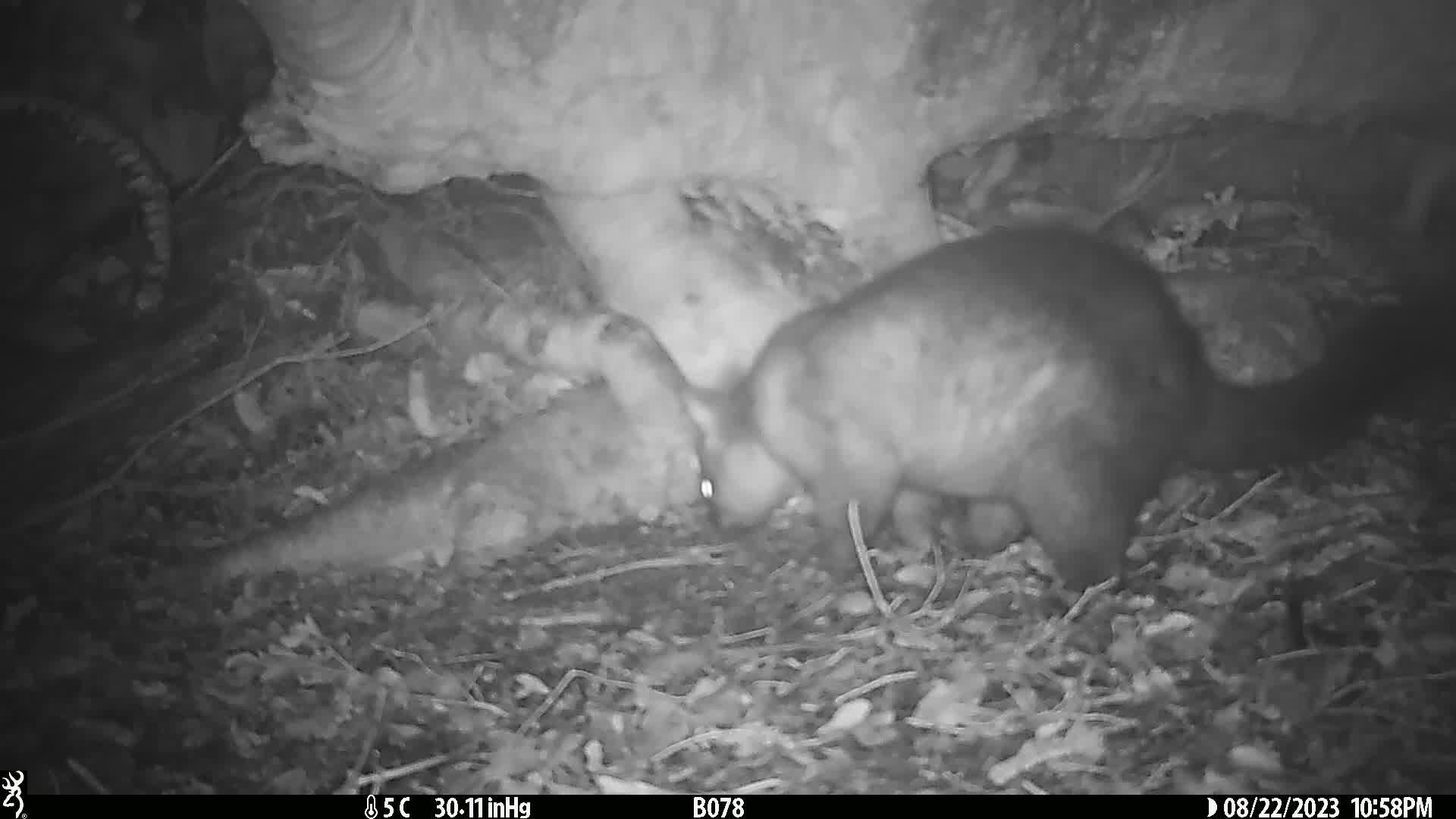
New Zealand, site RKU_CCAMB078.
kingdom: Animalia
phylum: Chordata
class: Mammalia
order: Diprotodontia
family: Phalangeridae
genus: Trichosurus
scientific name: Trichosurus vulpecula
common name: common brushtail possum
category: possum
Possum (common brushtail possum) (Trichosurus vulpecula).